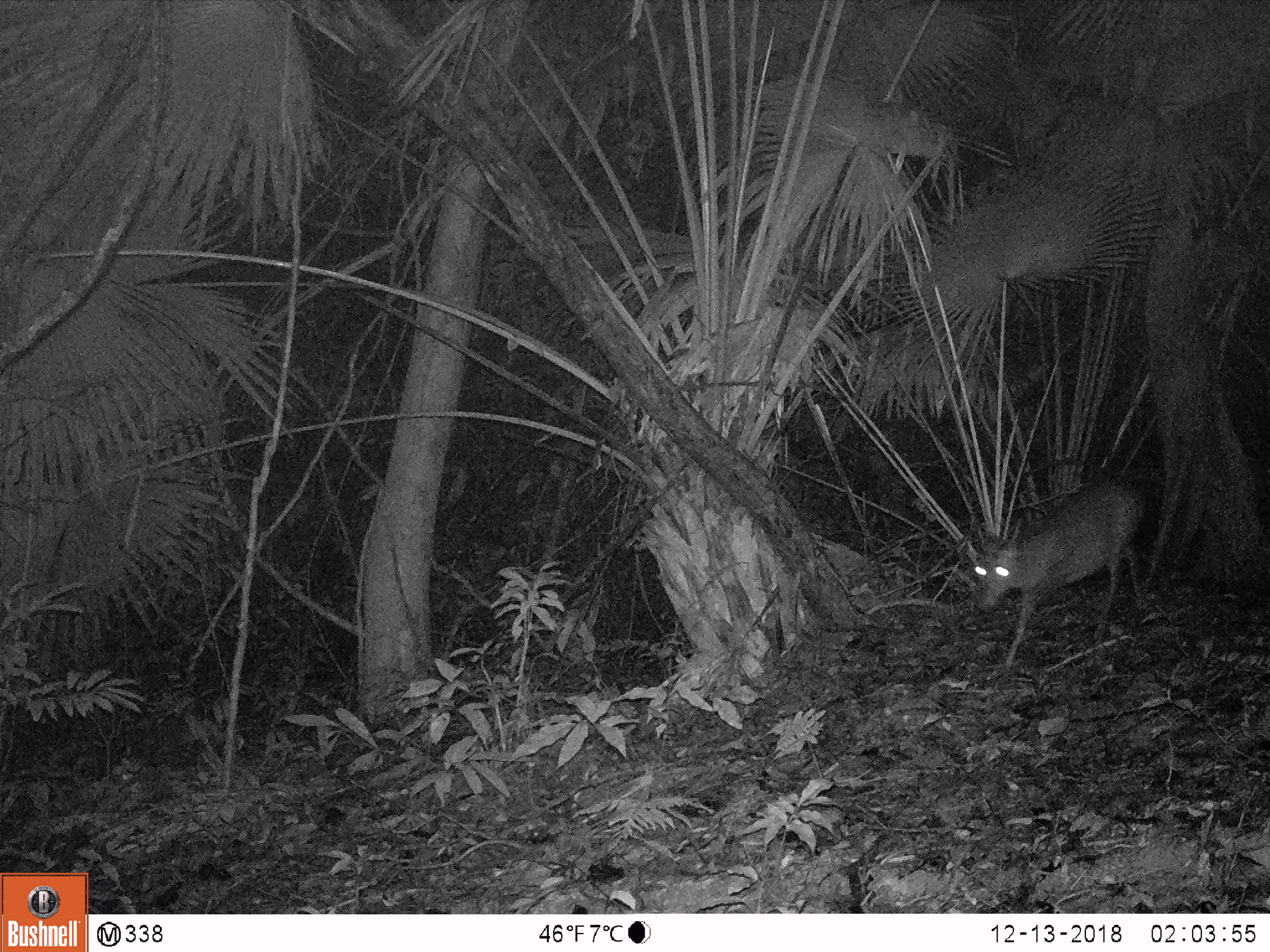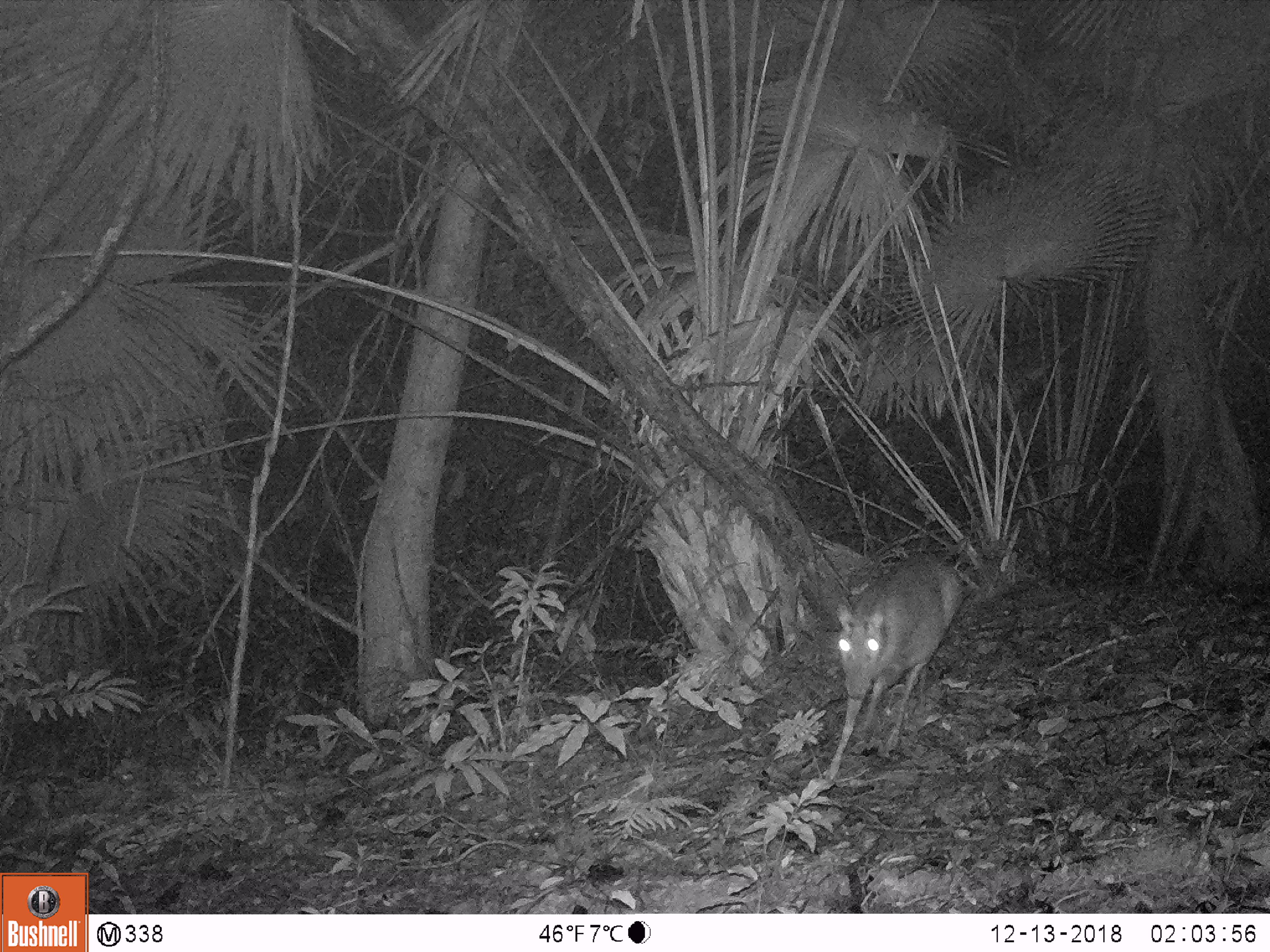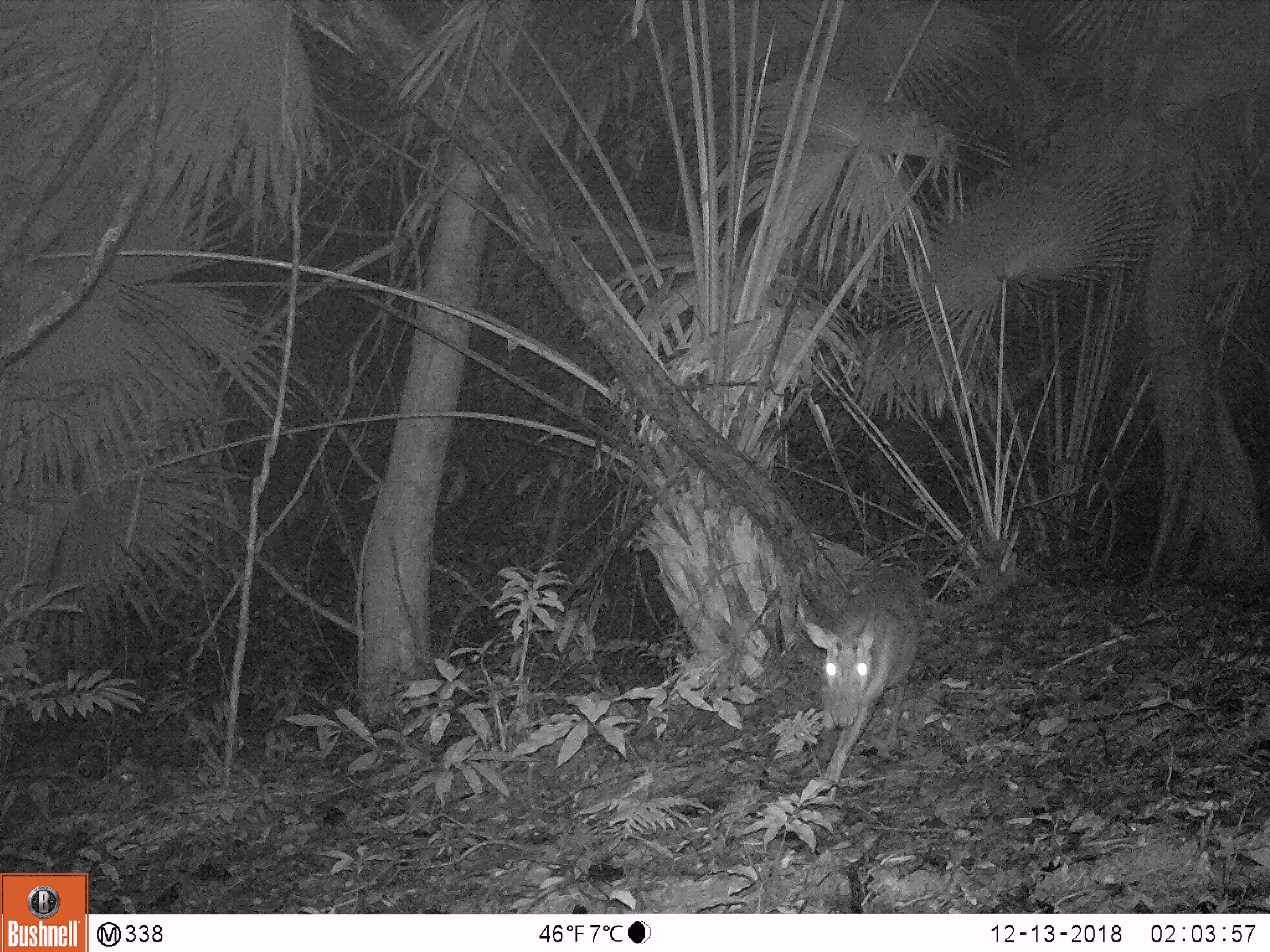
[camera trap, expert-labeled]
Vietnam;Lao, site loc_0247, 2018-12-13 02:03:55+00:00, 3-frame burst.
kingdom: Animalia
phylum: Chordata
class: Mammalia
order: Artiodactyla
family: Cervidae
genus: Muntiacus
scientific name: Muntiacus rooseveltorum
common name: roosevelt's muntjac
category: roosevelts muntjac group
Roosevelts muntjac group (roosevelt's muntjac) (Muntiacus rooseveltorum). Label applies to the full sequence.